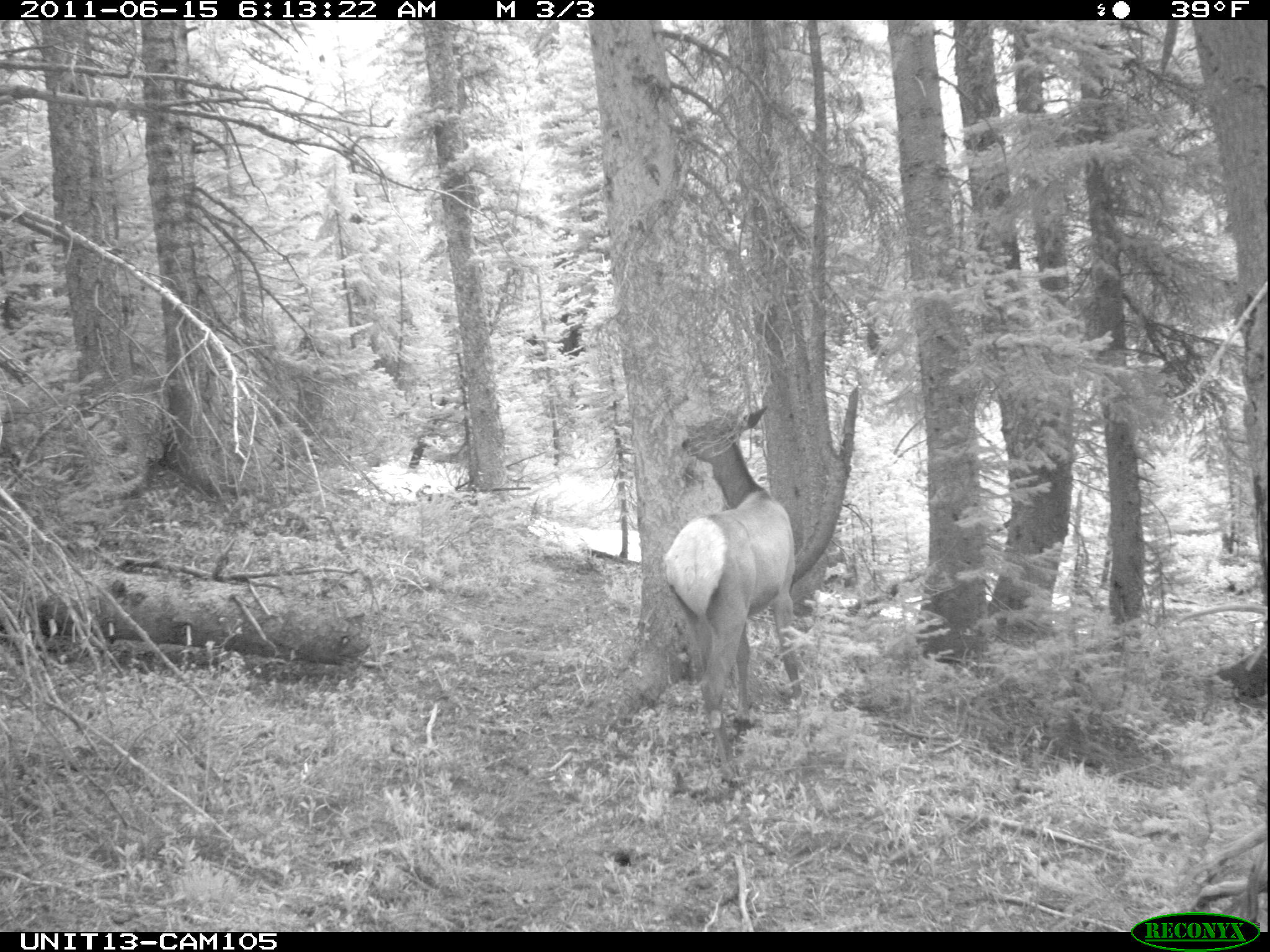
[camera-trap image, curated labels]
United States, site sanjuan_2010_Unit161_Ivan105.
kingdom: Animalia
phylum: Chordata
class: Mammalia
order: Artiodactyla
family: Cervidae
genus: Cervus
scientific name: Cervus elaphus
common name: red deer